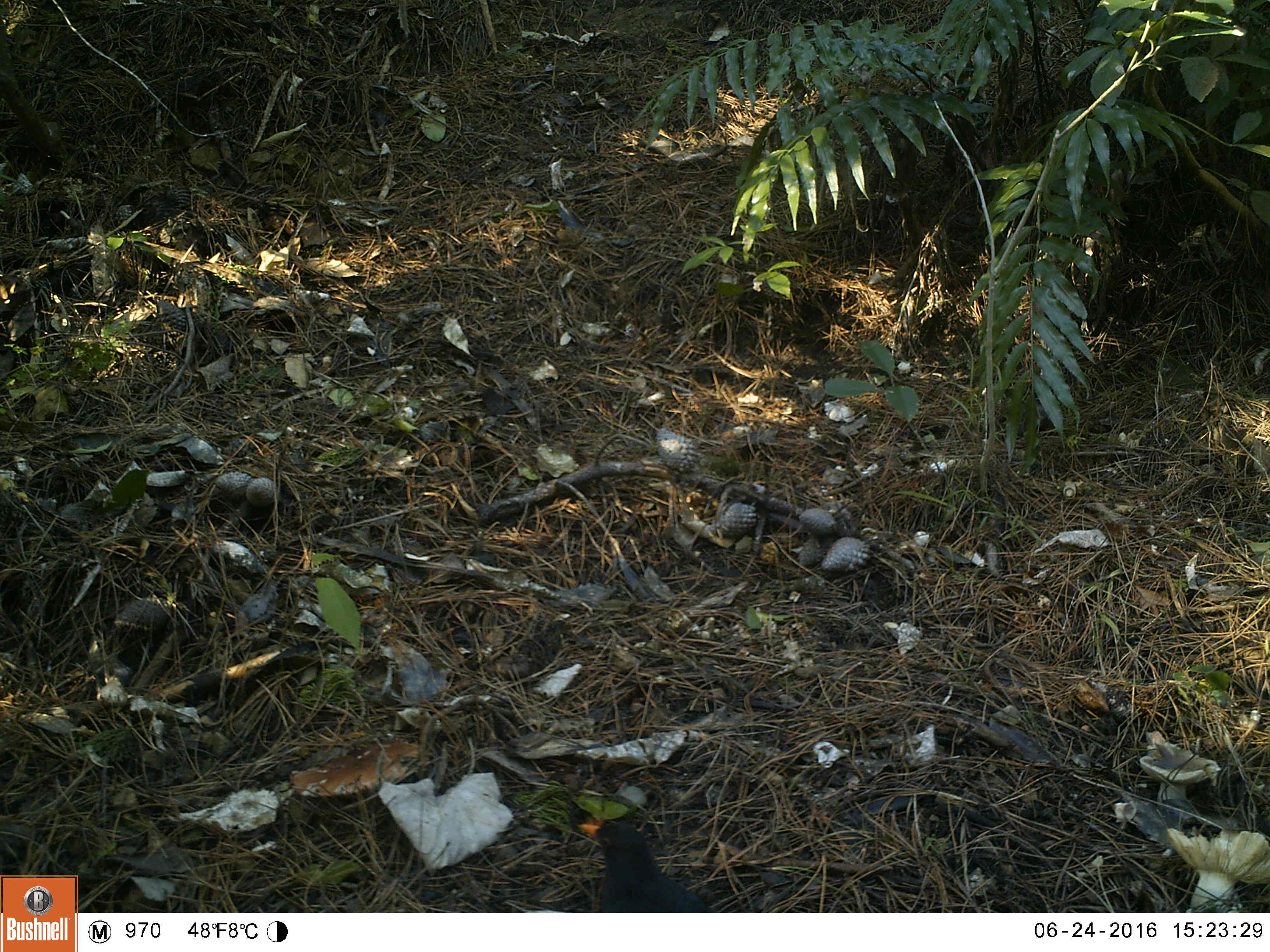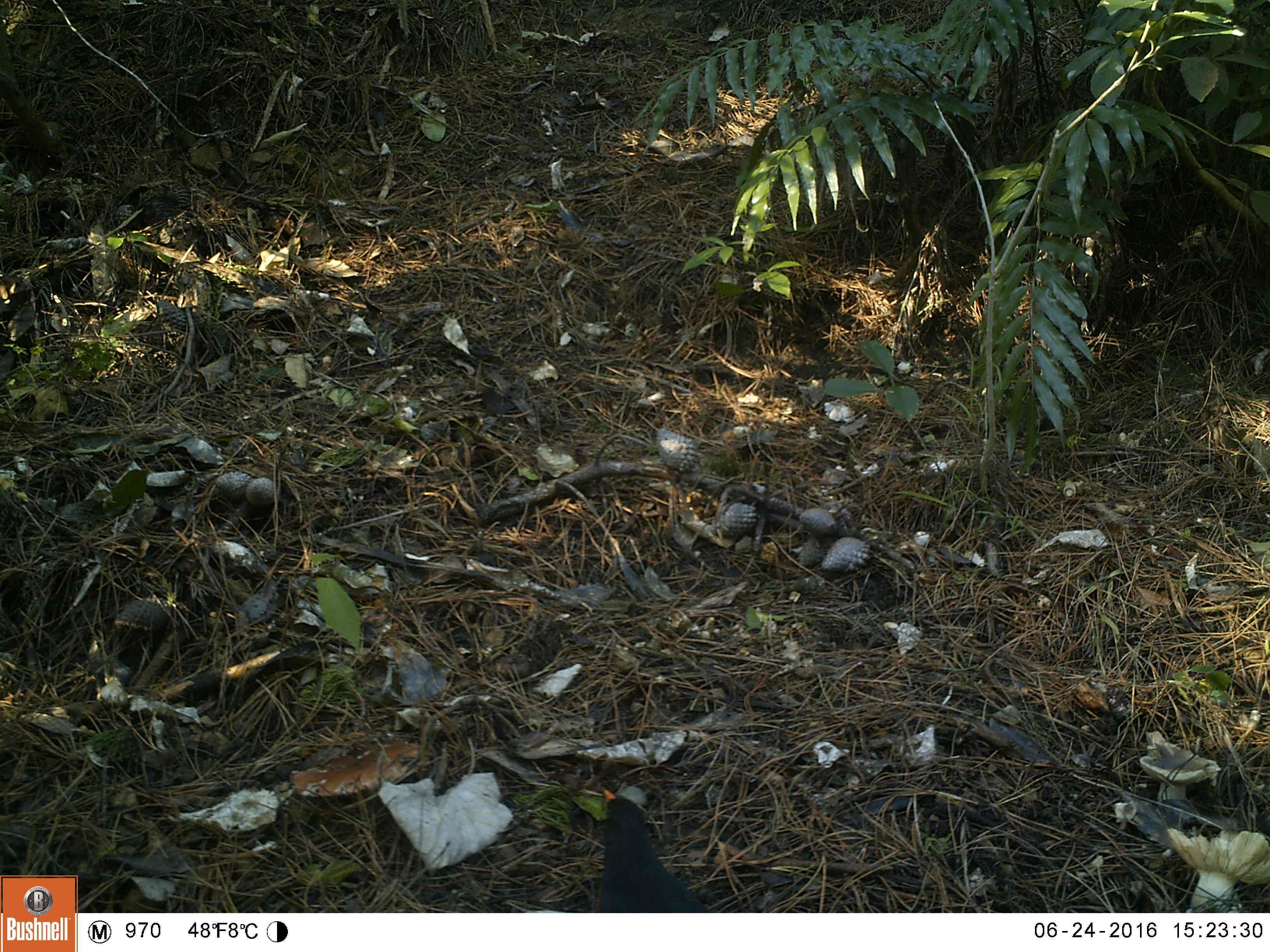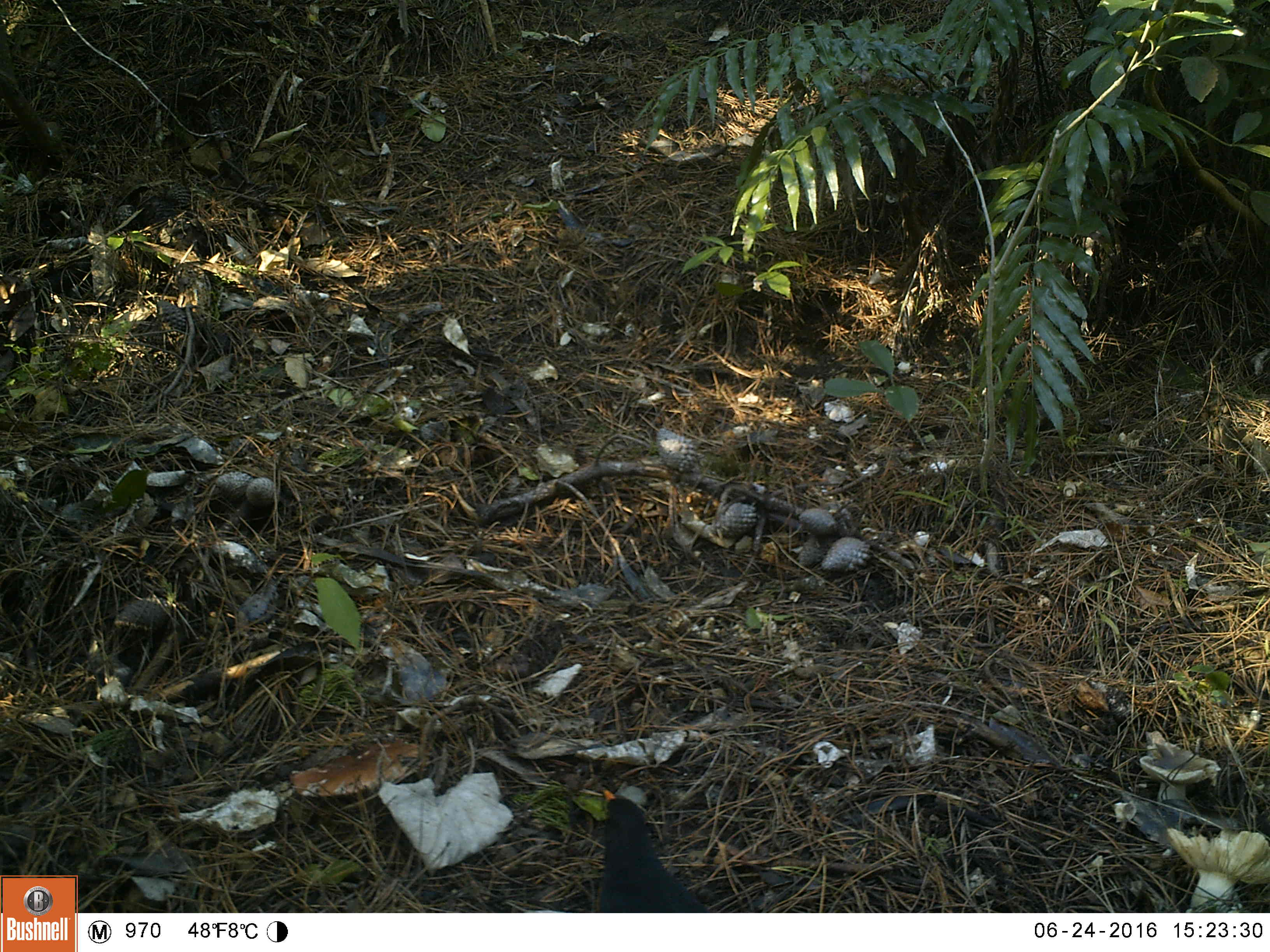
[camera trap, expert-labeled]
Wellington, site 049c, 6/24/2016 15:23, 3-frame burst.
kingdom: Animalia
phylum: Chordata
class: Aves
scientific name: Aves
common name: bird